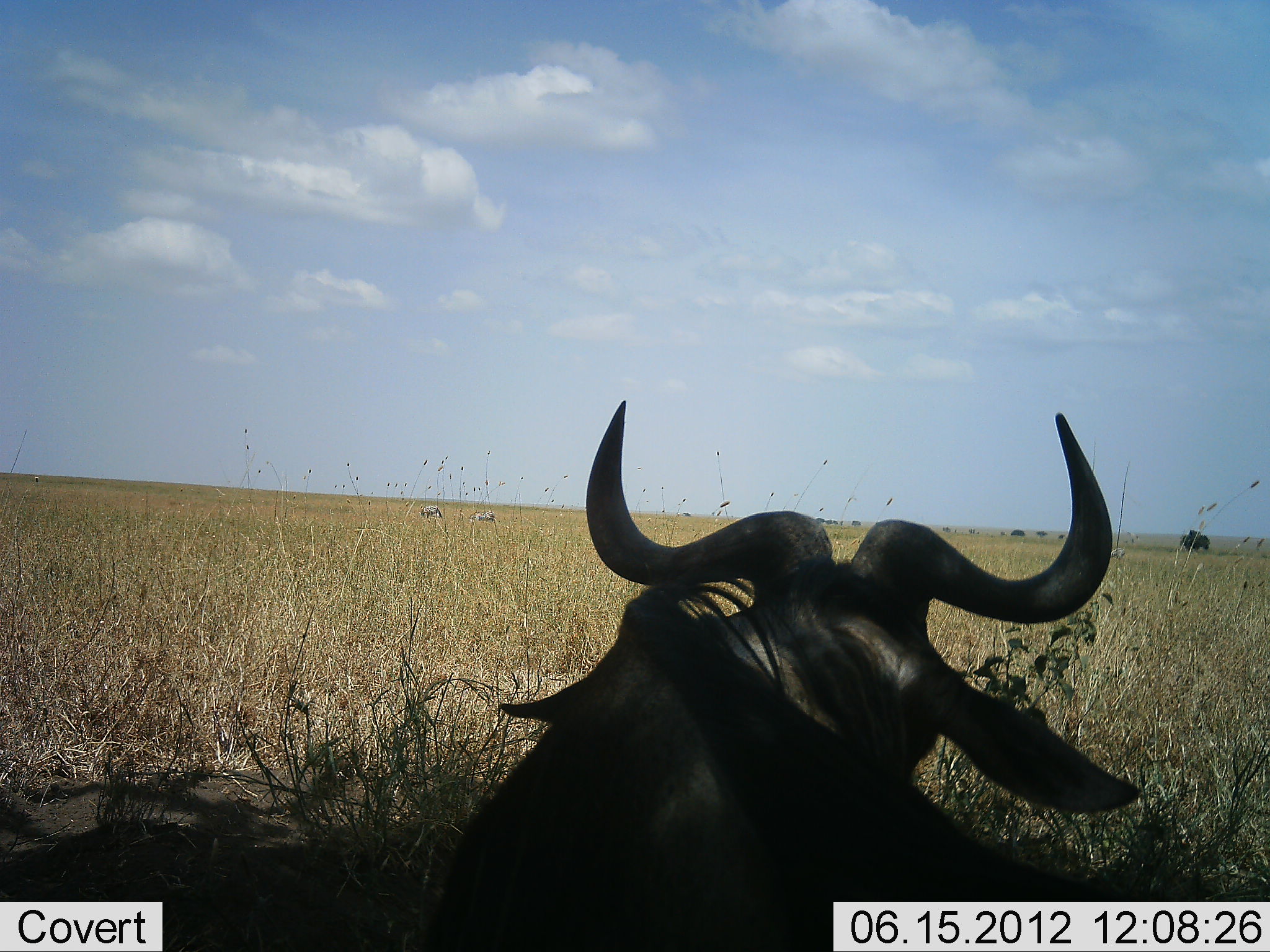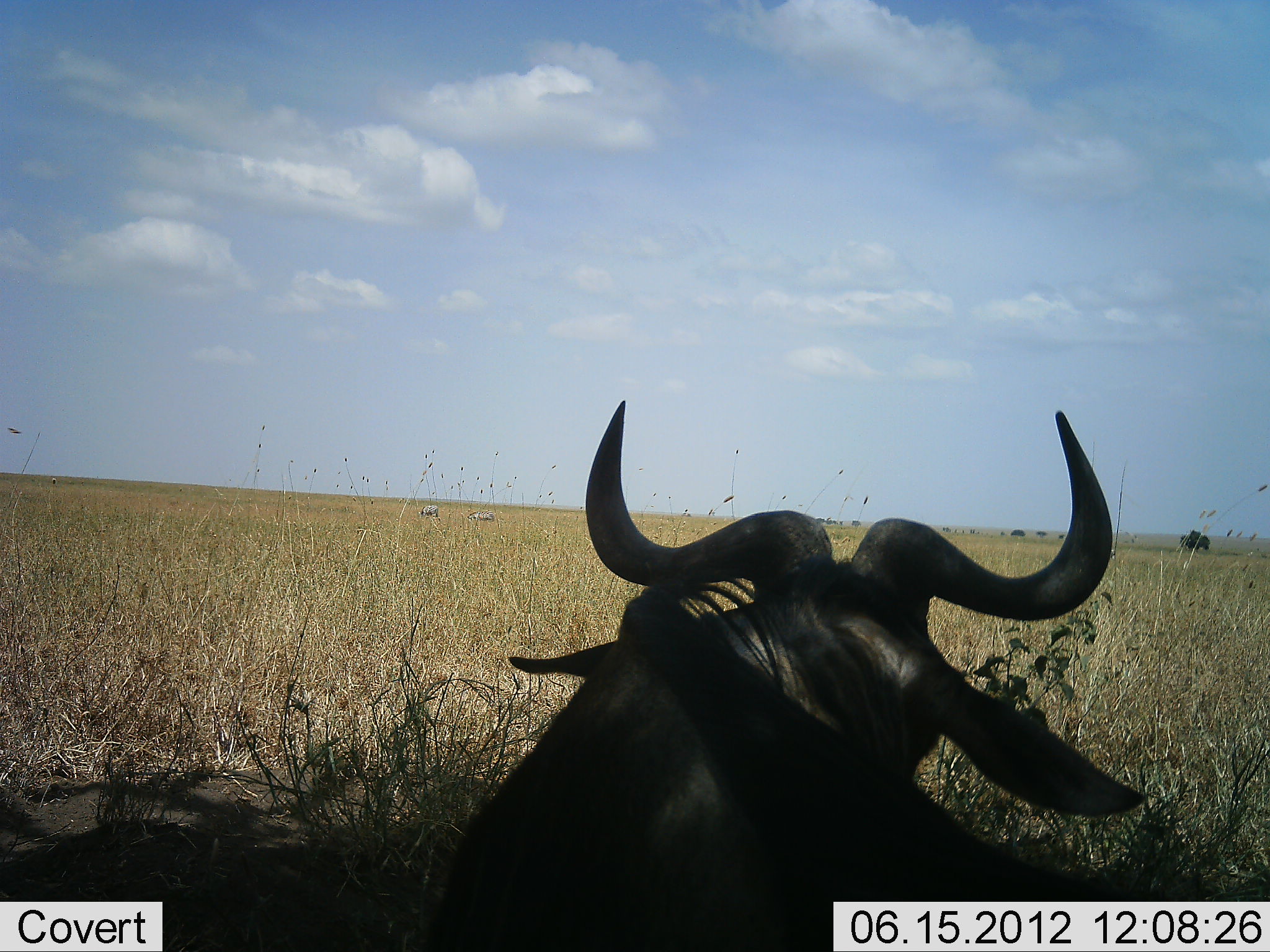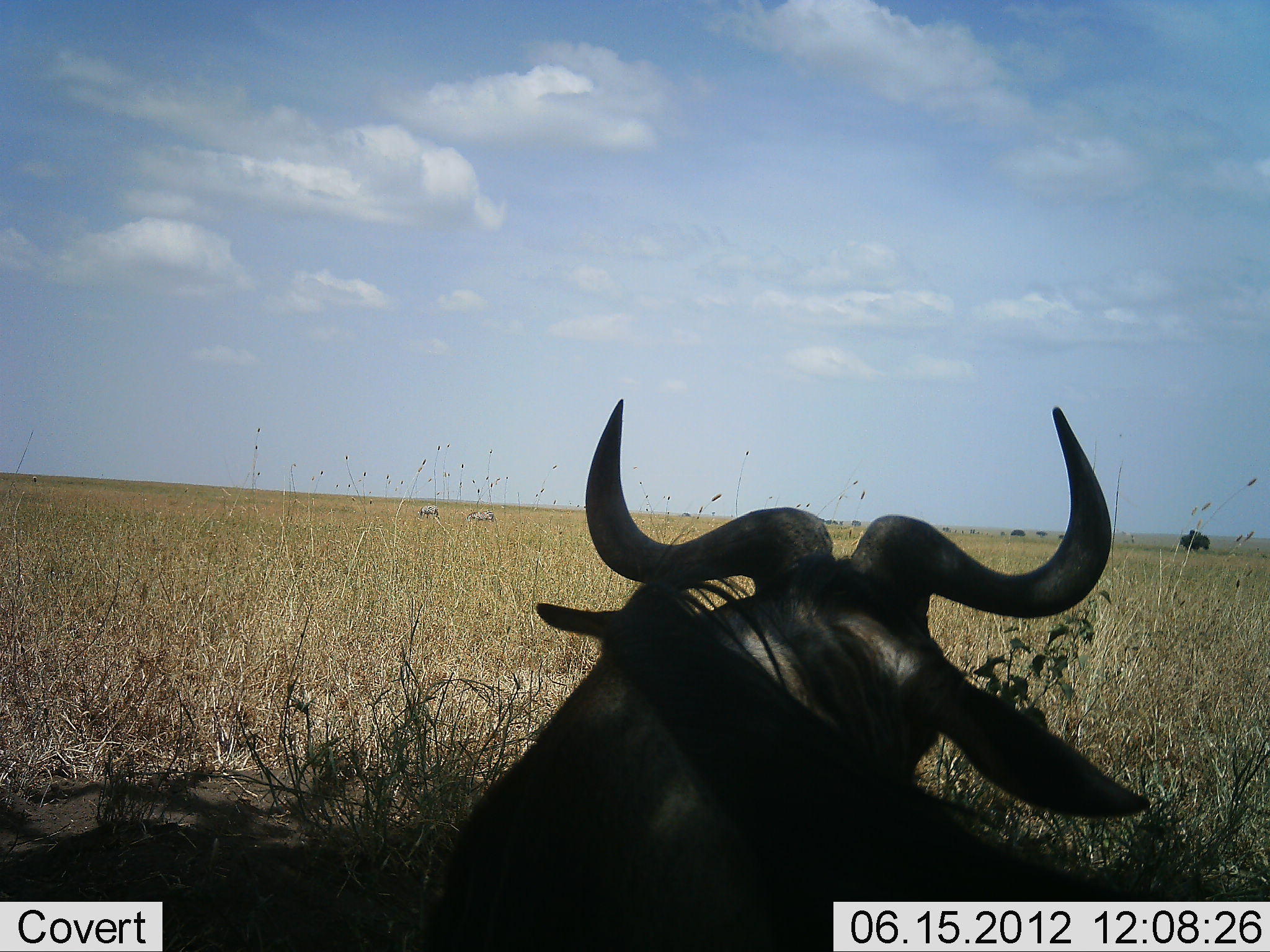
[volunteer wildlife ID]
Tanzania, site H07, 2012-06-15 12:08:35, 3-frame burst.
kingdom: Animalia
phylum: Chordata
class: Mammalia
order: Artiodactyla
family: Bovidae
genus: Connochaetes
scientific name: Connochaetes taurinus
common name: blue wildebeest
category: wildebeest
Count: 1.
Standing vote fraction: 14%.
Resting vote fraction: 93%.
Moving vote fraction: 0%.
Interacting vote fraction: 0%.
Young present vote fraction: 0%.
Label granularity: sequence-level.